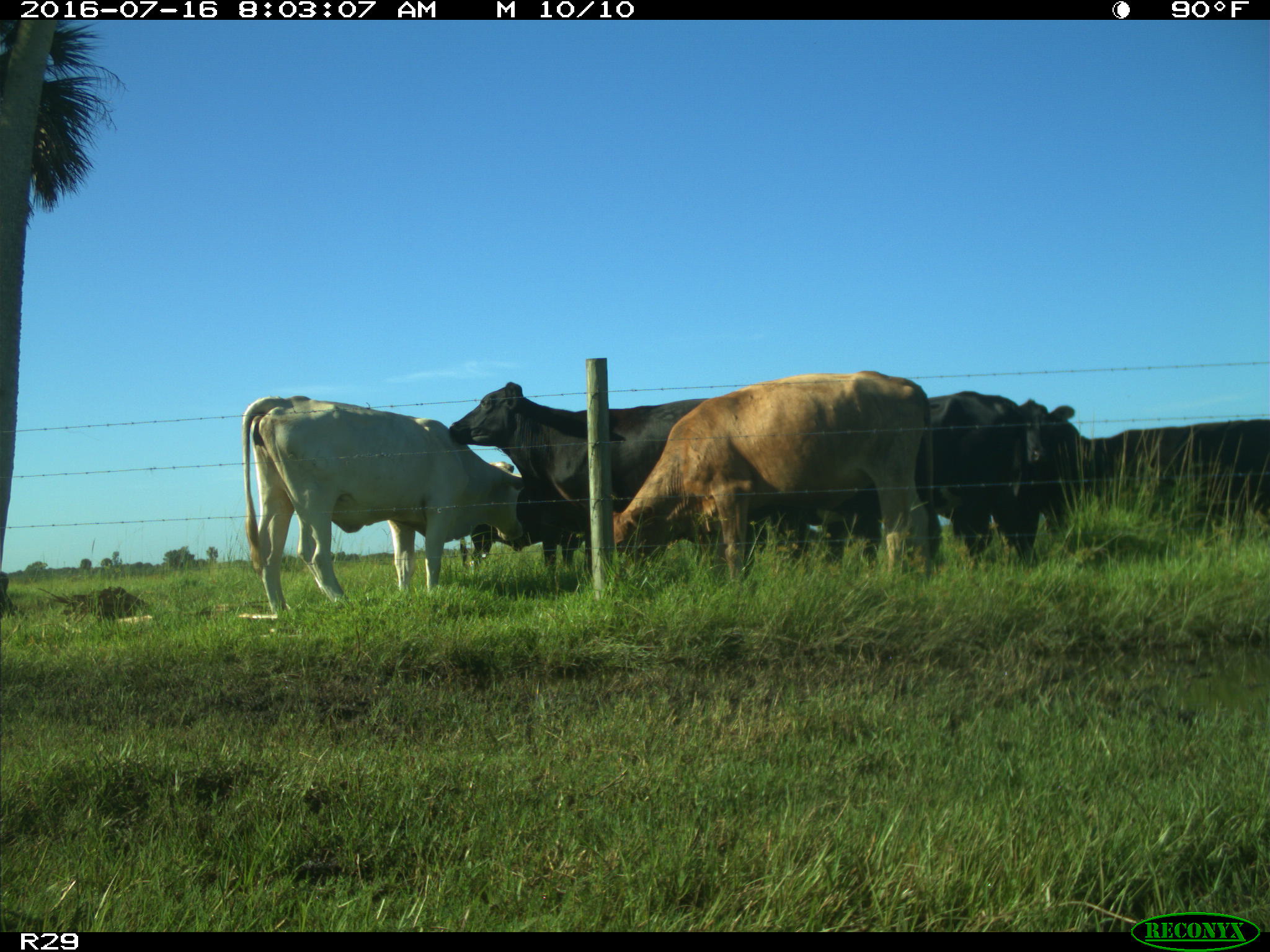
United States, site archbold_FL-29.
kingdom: Animalia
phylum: Chordata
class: Mammalia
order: Artiodactyla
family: Bovidae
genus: Bos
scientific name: Bos taurus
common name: domestic cow